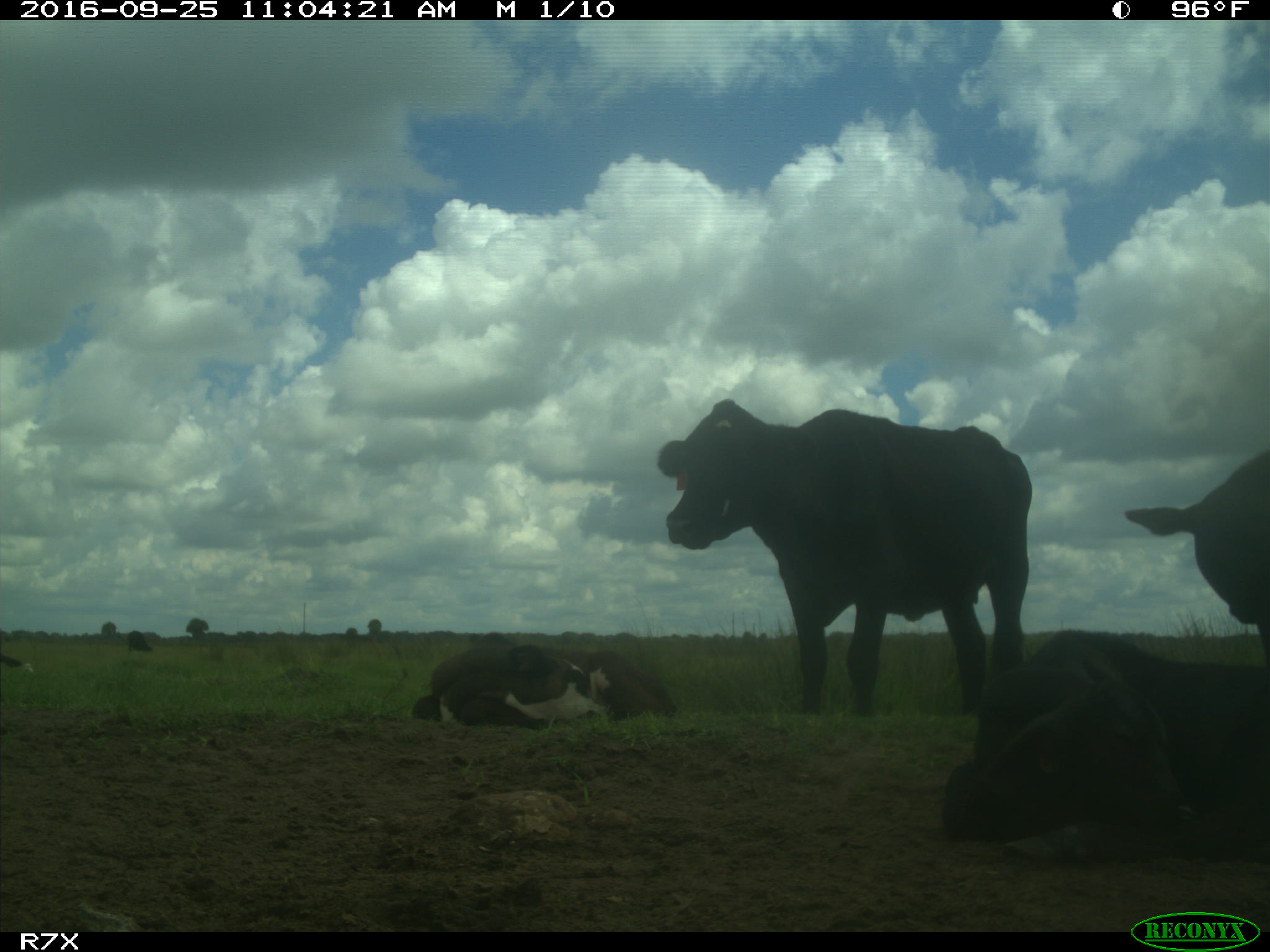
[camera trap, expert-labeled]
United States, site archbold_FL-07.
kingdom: Animalia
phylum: Chordata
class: Mammalia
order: Artiodactyla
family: Bovidae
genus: Bos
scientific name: Bos taurus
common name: domestic cow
Bos taurus (domestic cow).